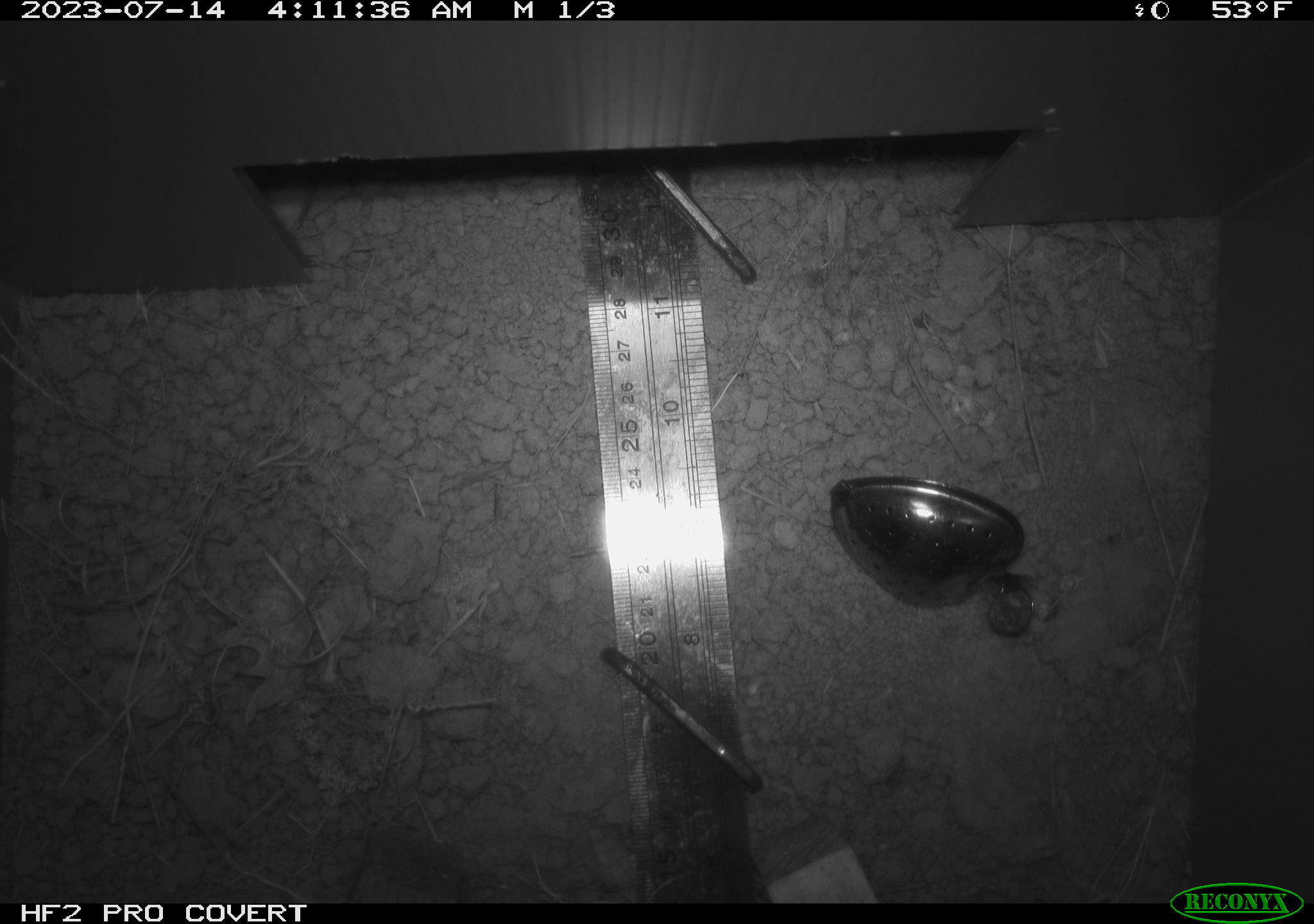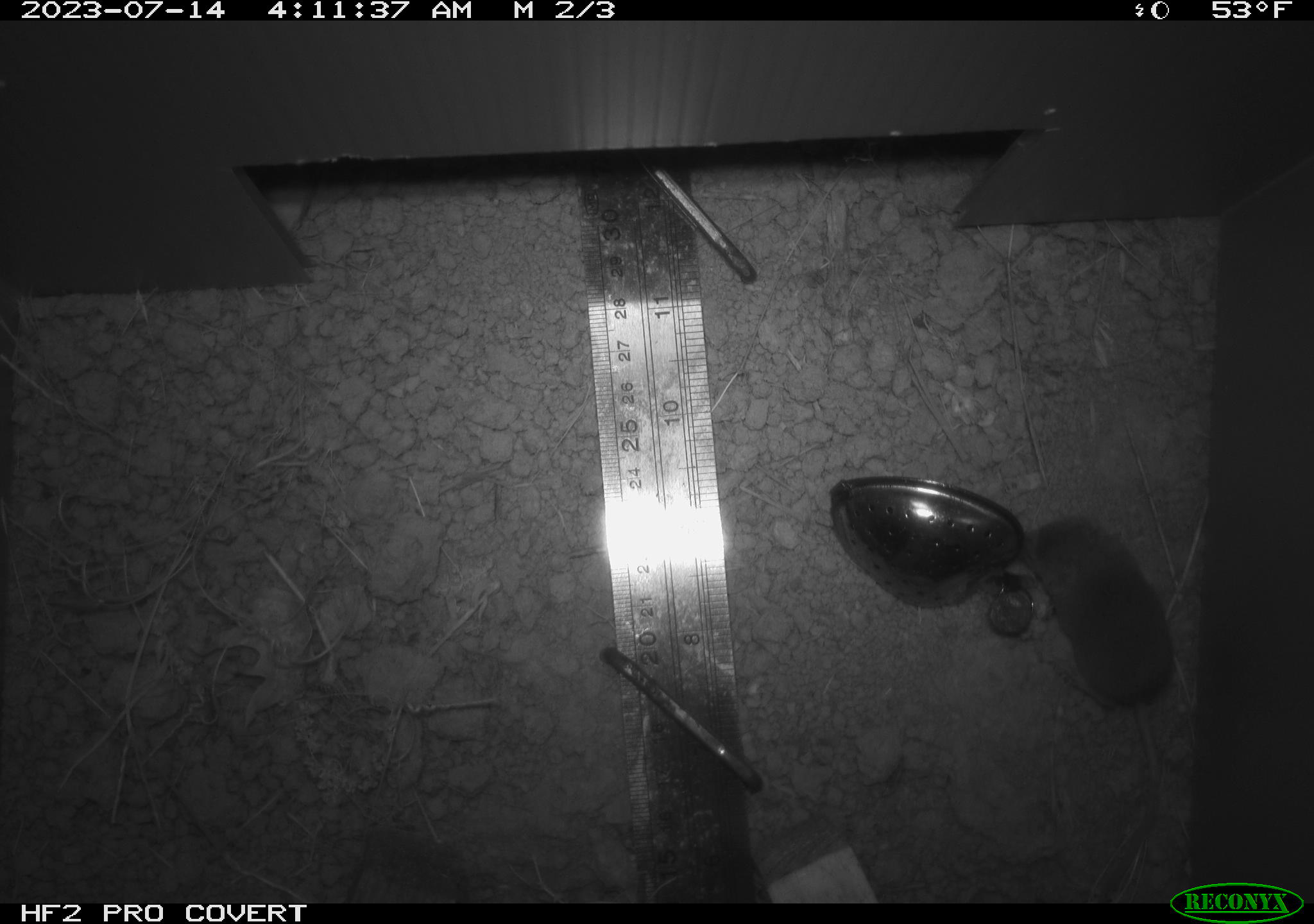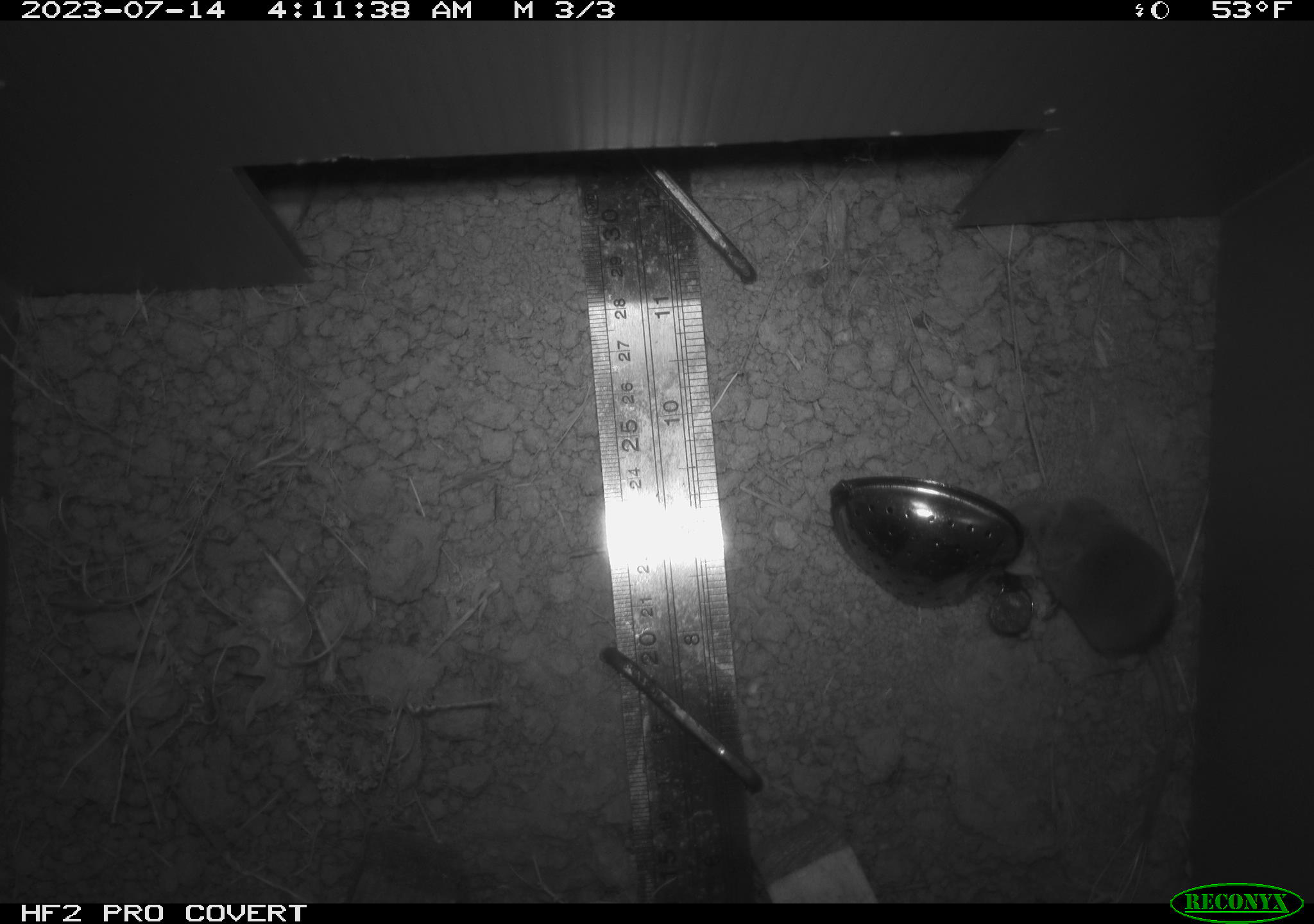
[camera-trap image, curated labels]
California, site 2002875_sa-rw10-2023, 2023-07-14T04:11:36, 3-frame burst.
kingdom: Animalia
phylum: Chordata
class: Mammalia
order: Eulipotyphla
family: Soricidae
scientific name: Soricidae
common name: shrews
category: soricidae family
Soricidae family (shrews) (Soricidae).